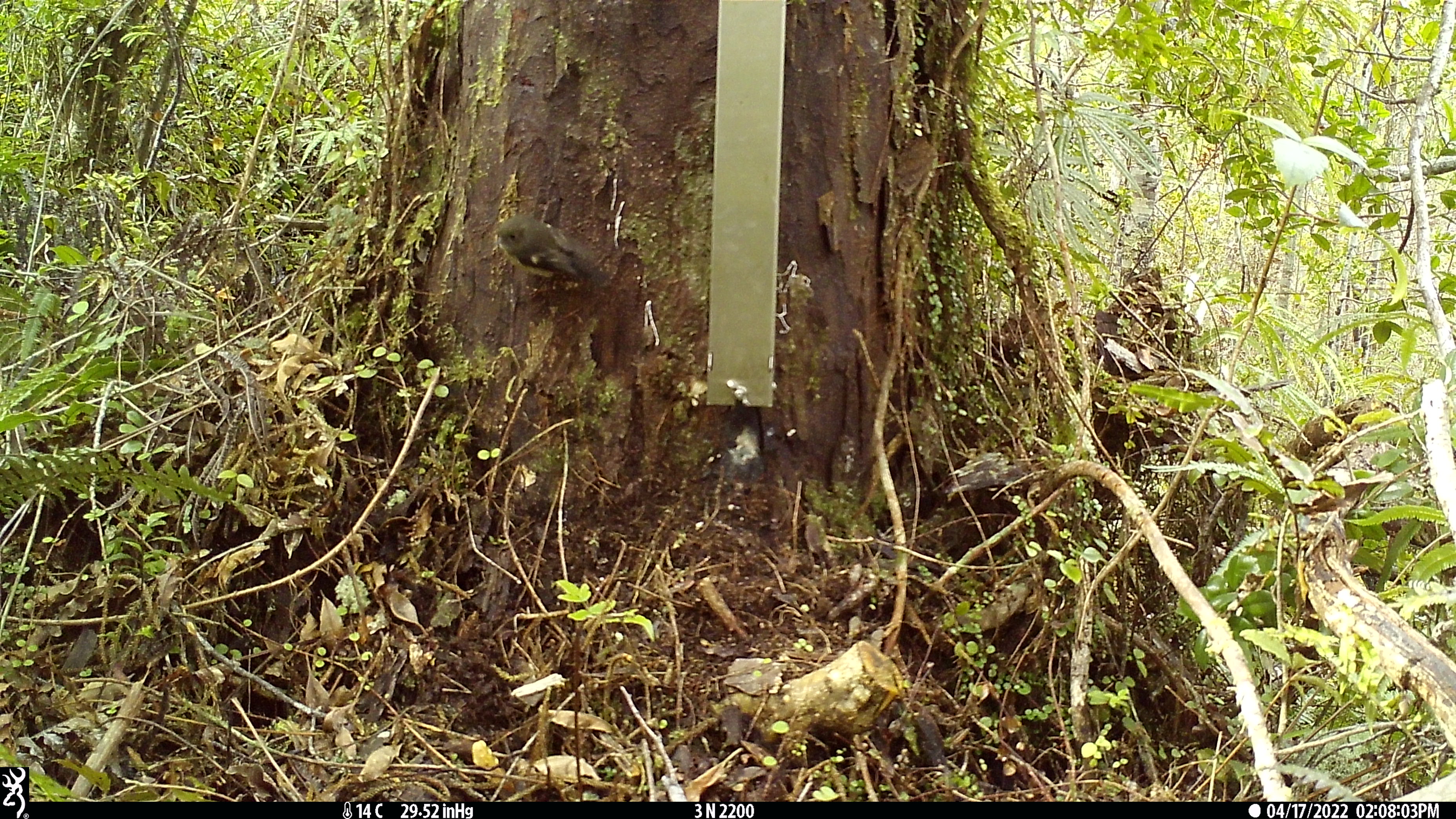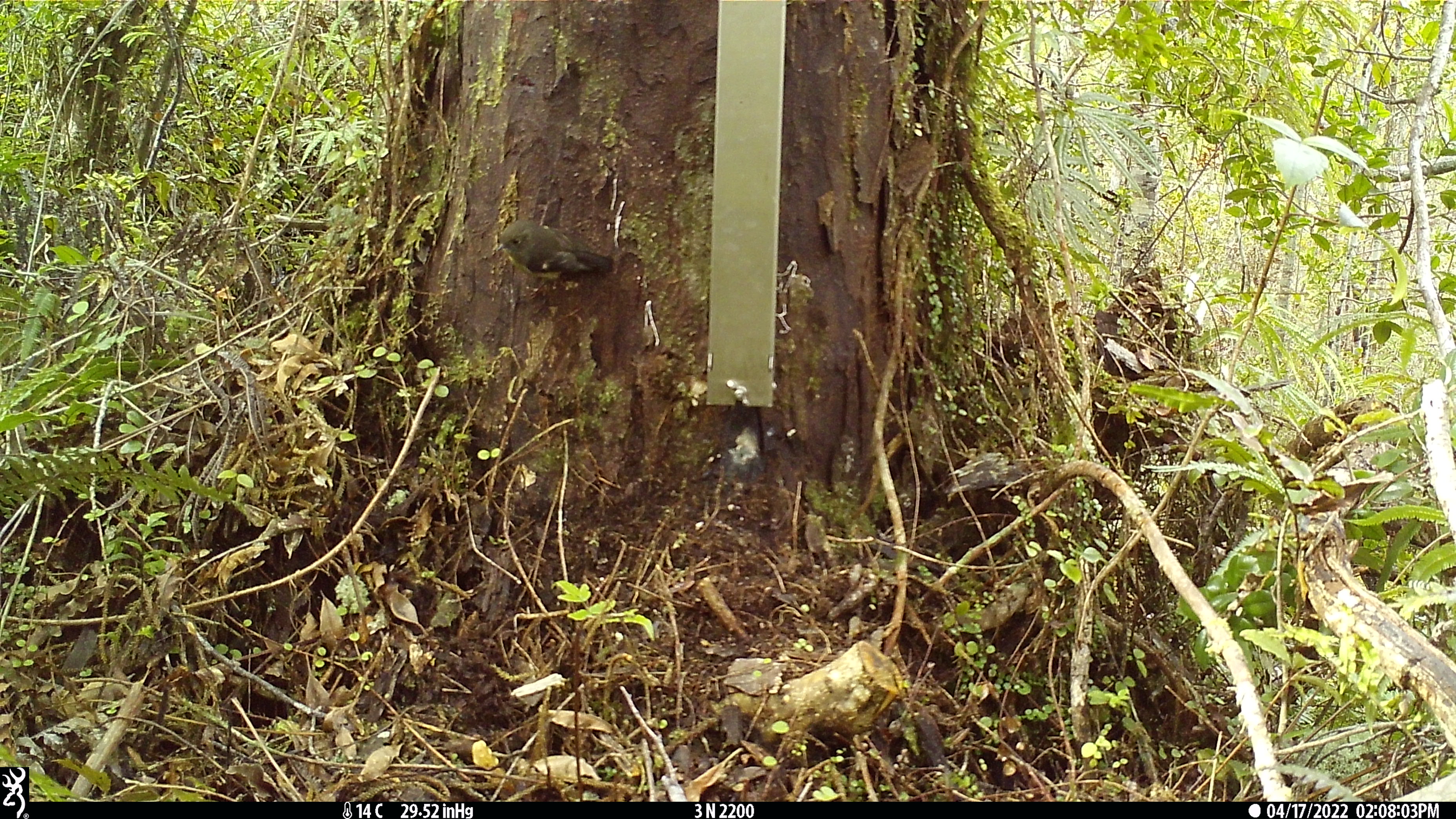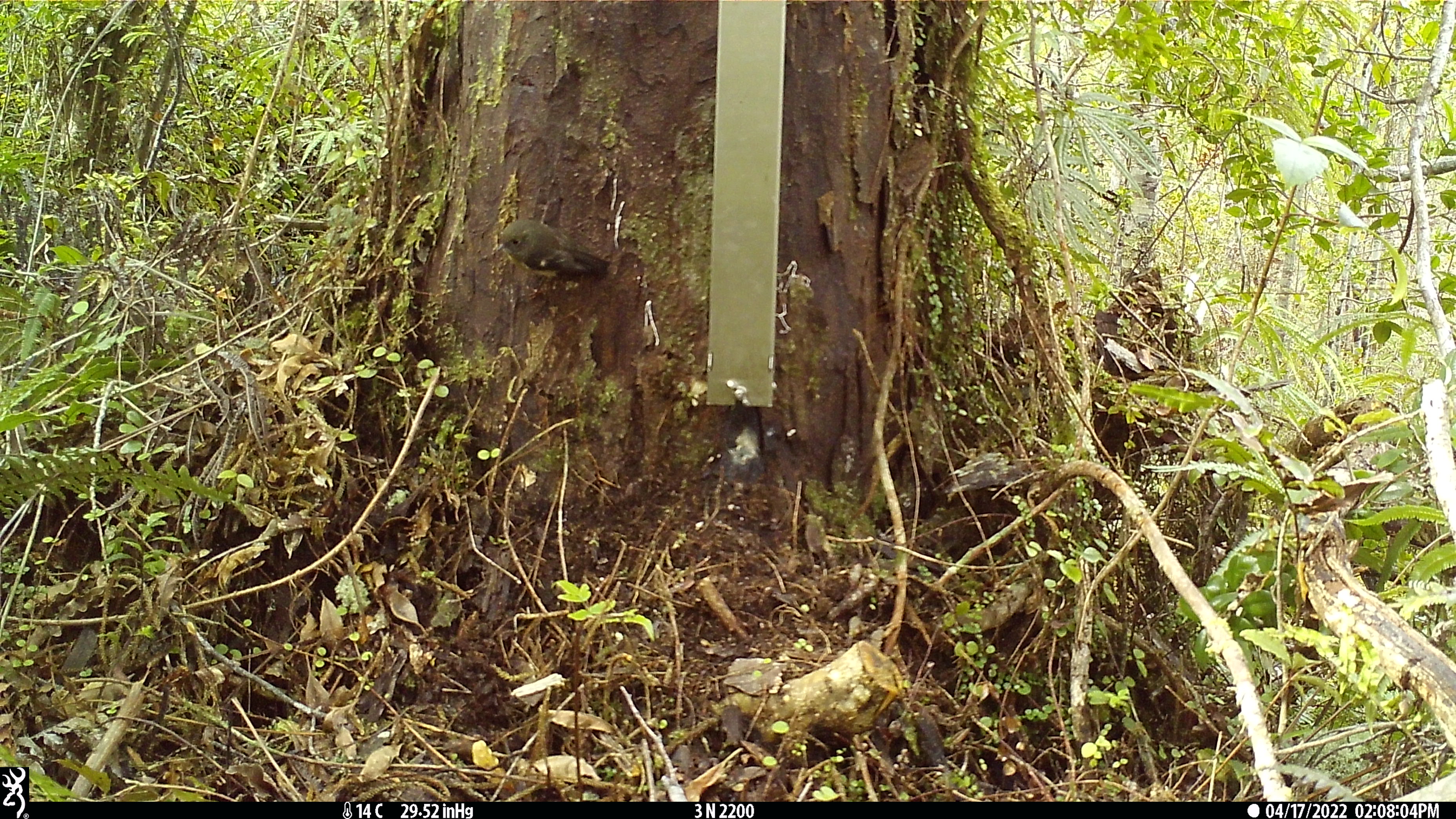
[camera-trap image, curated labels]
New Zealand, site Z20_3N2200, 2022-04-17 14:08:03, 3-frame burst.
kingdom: Animalia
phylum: Chordata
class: Aves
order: Passeriformes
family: Petroicidae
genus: Petroica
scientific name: Petroica macrocephala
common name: tomtit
Tomtit (Petroica macrocephala).